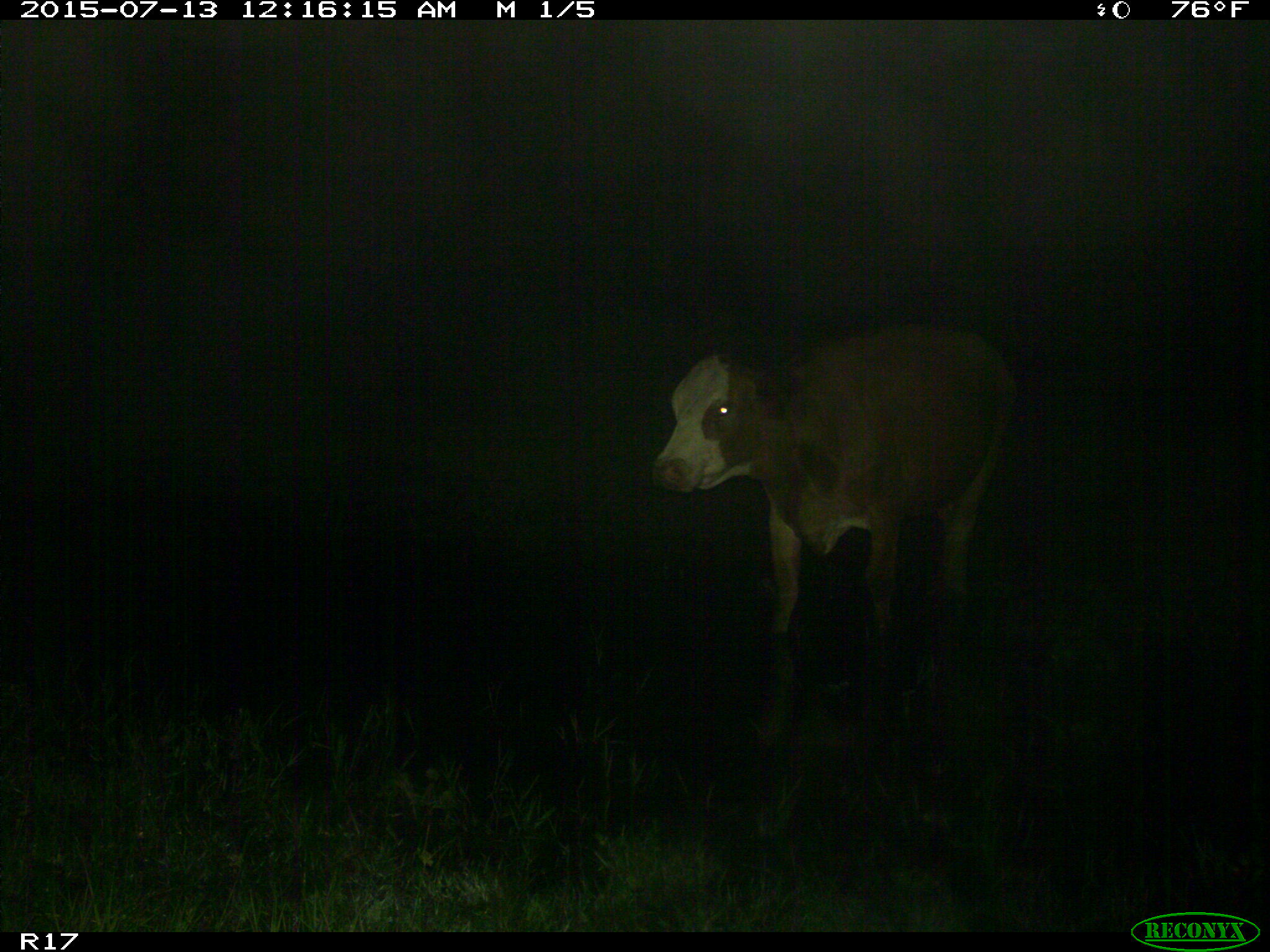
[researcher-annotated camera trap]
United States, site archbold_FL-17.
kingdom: Animalia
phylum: Chordata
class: Mammalia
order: Artiodactyla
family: Bovidae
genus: Bos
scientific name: Bos taurus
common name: domestic cow